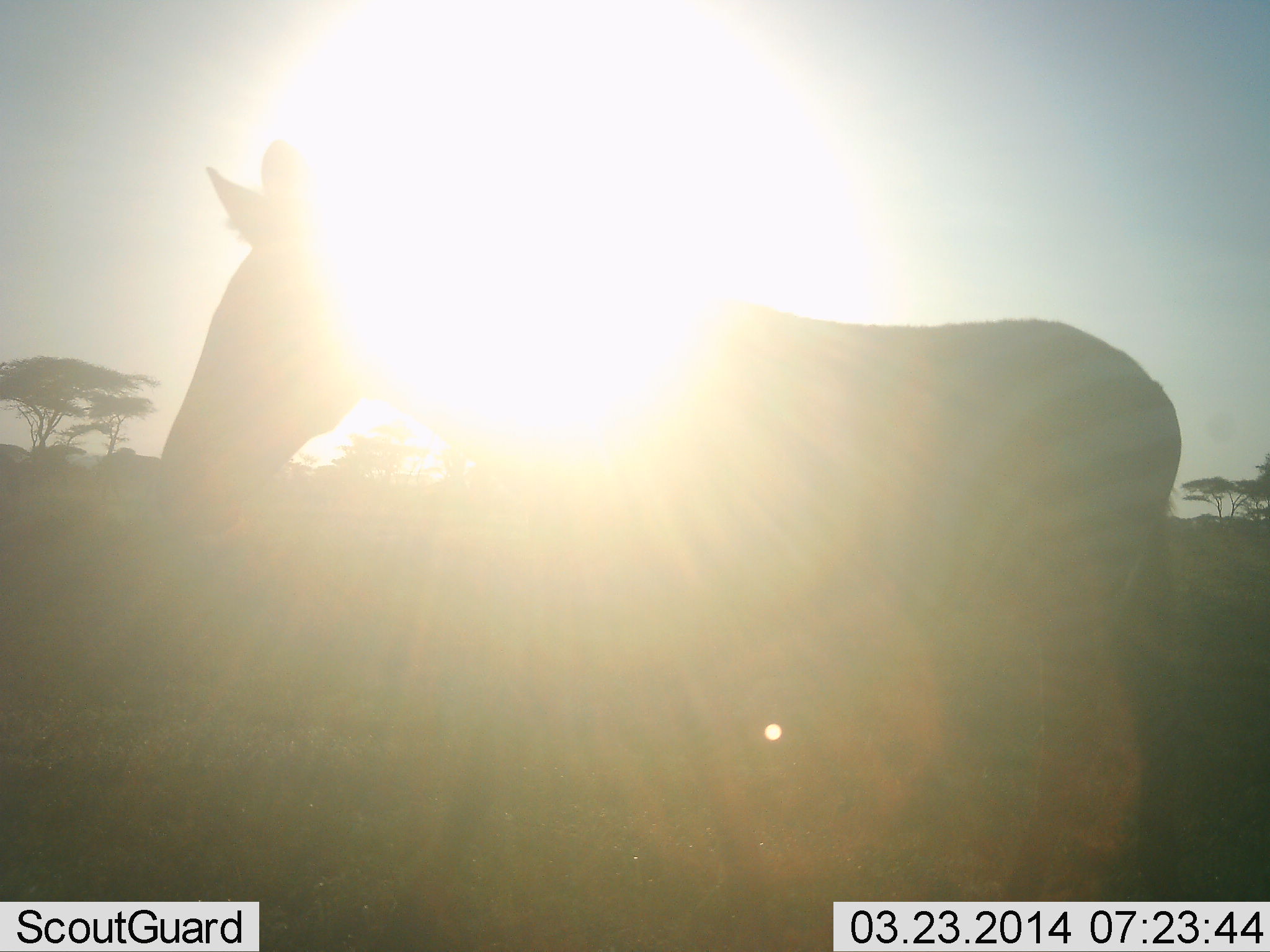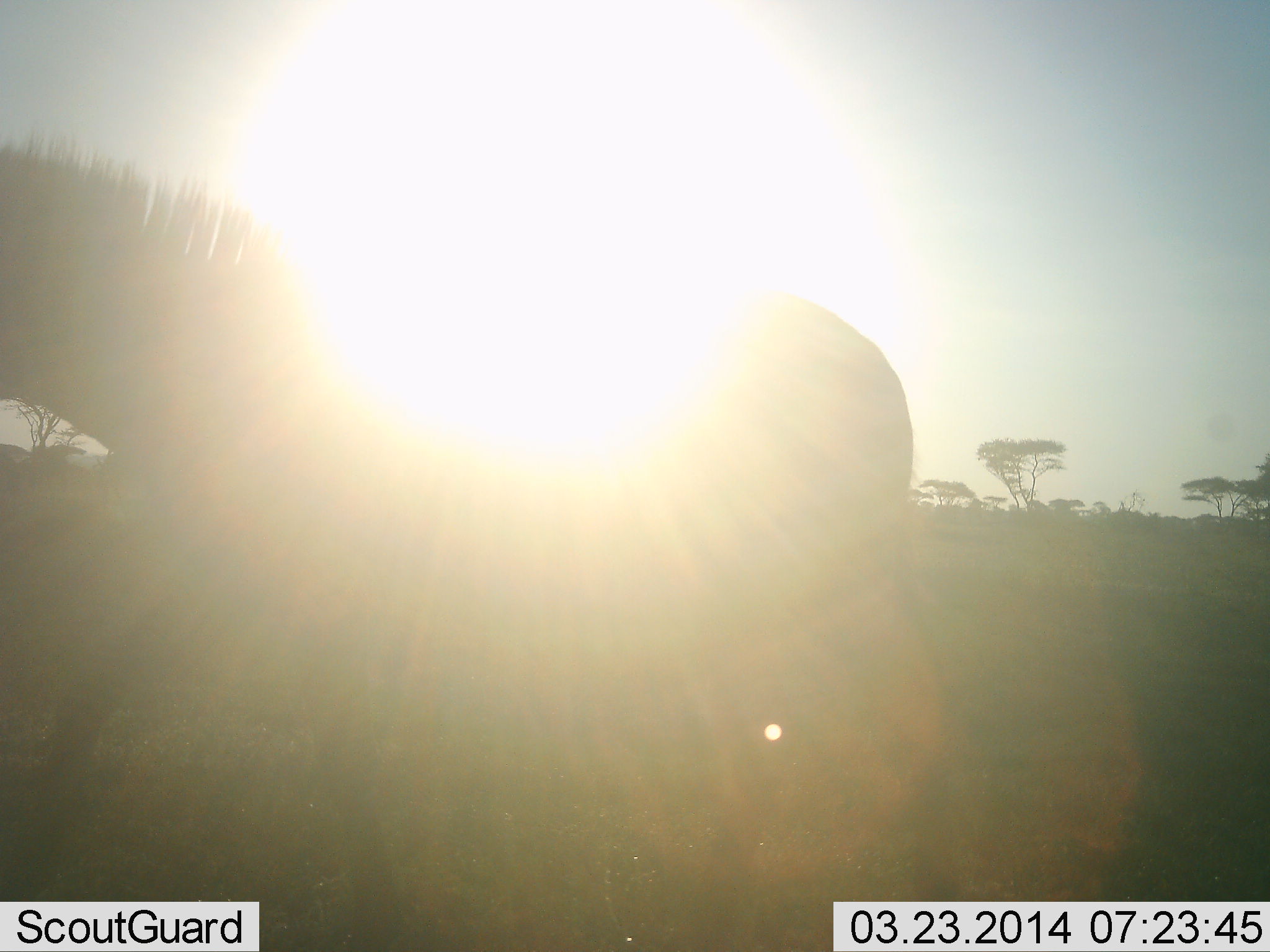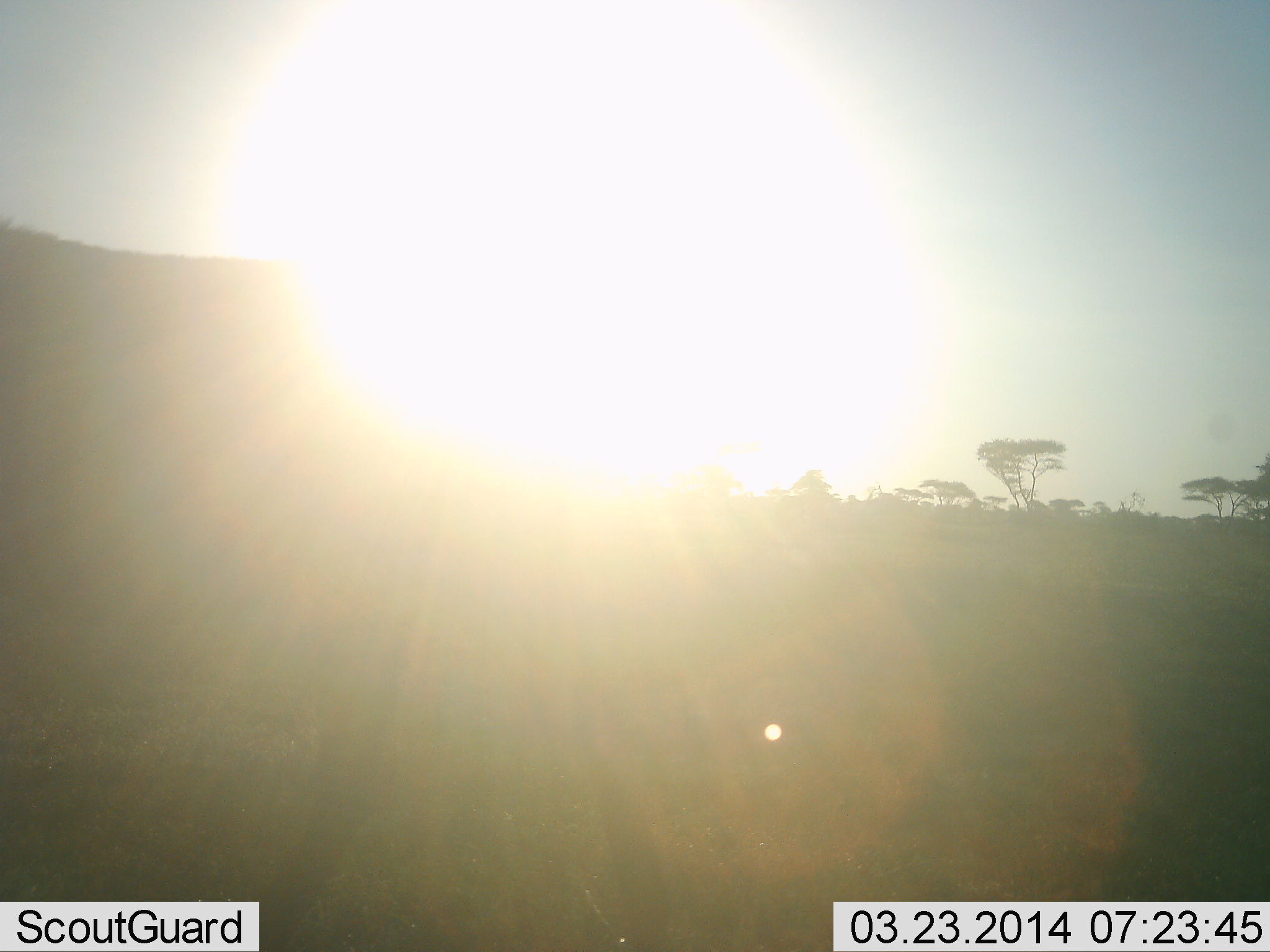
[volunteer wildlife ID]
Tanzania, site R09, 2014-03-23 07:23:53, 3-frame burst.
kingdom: Animalia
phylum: Chordata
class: Mammalia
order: Perissodactyla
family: Equidae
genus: Equus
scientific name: Equus quagga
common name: plains zebra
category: zebra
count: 1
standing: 0%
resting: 0%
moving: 100%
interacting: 0%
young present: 0%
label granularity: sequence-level